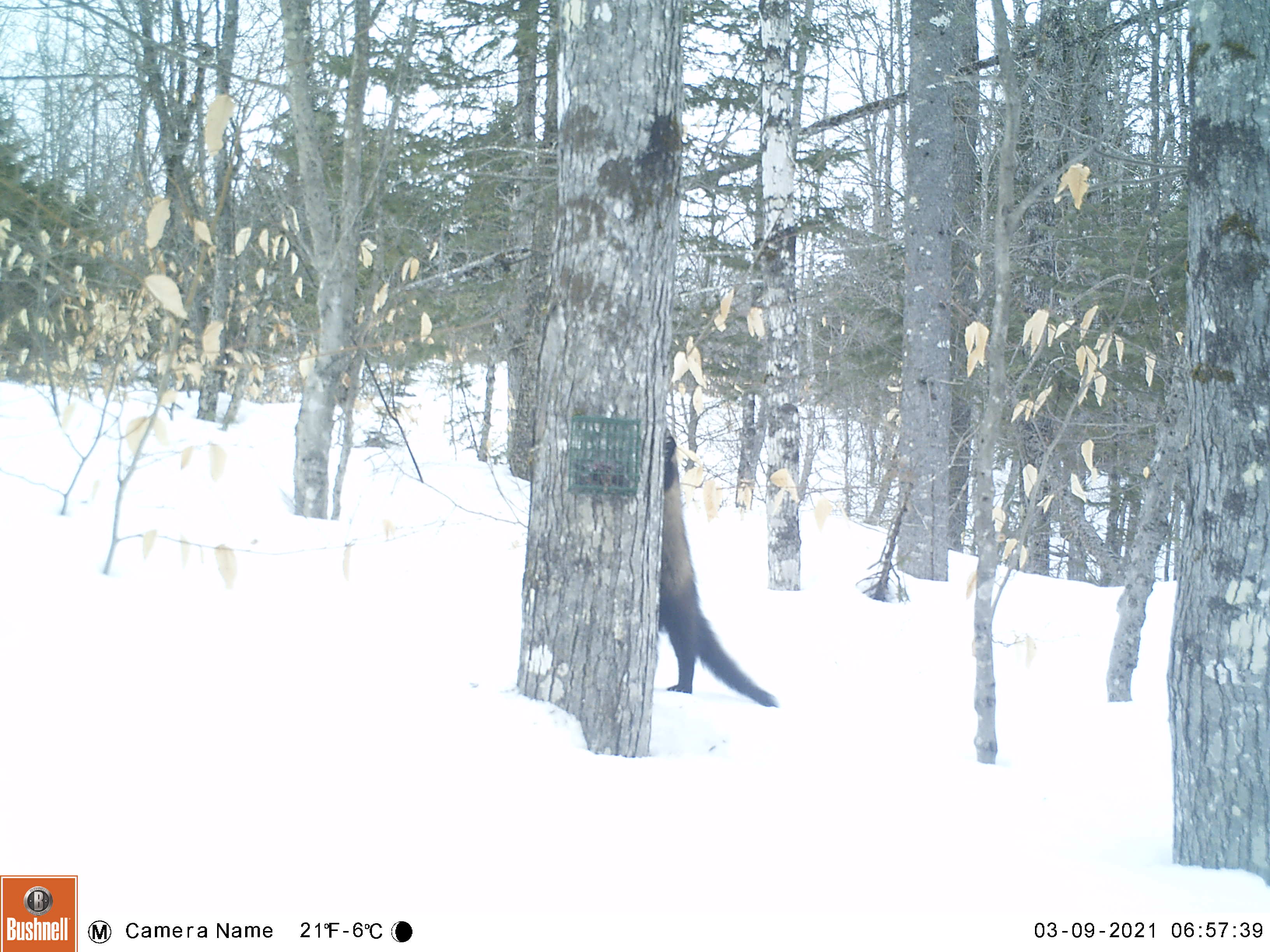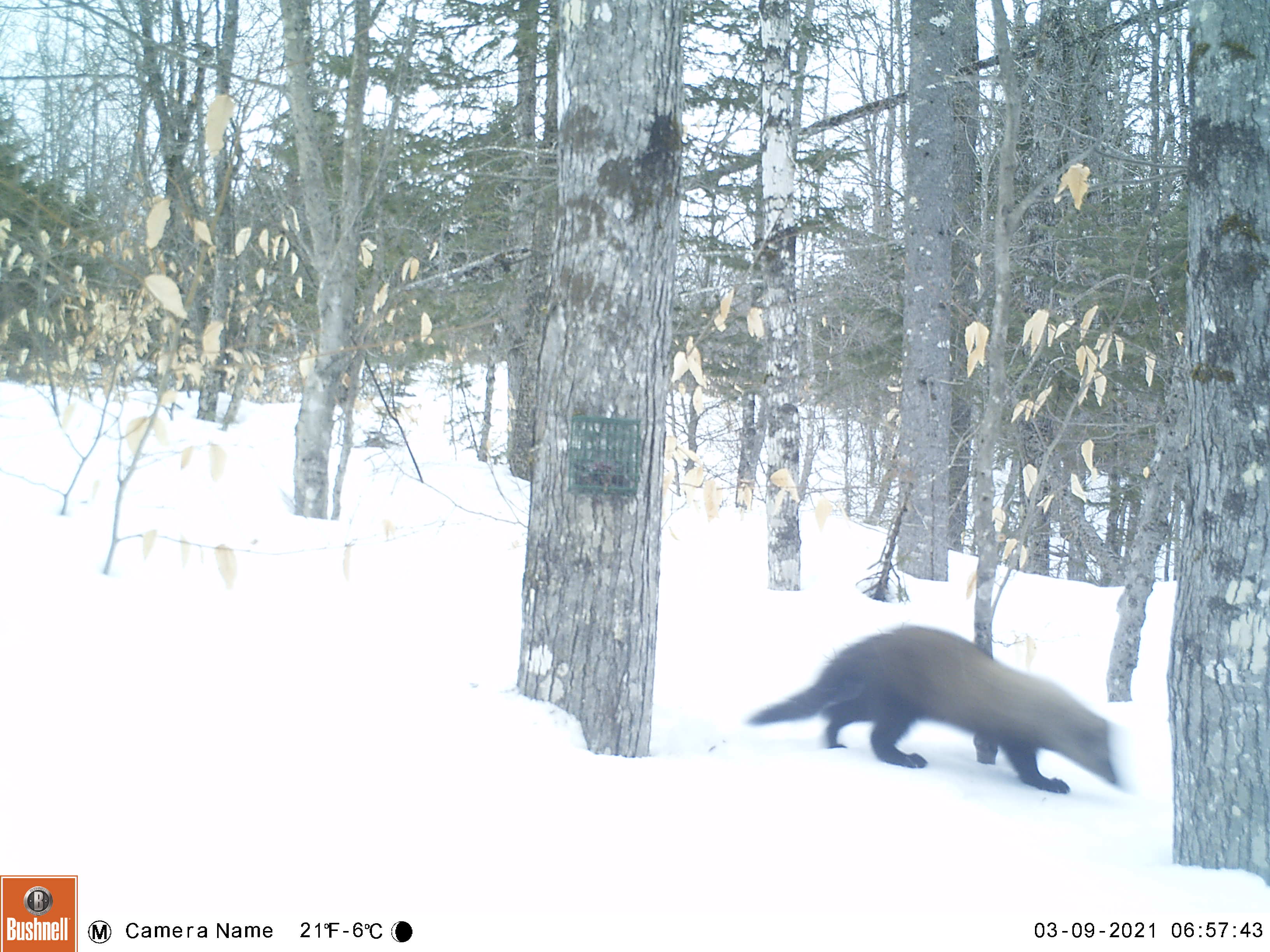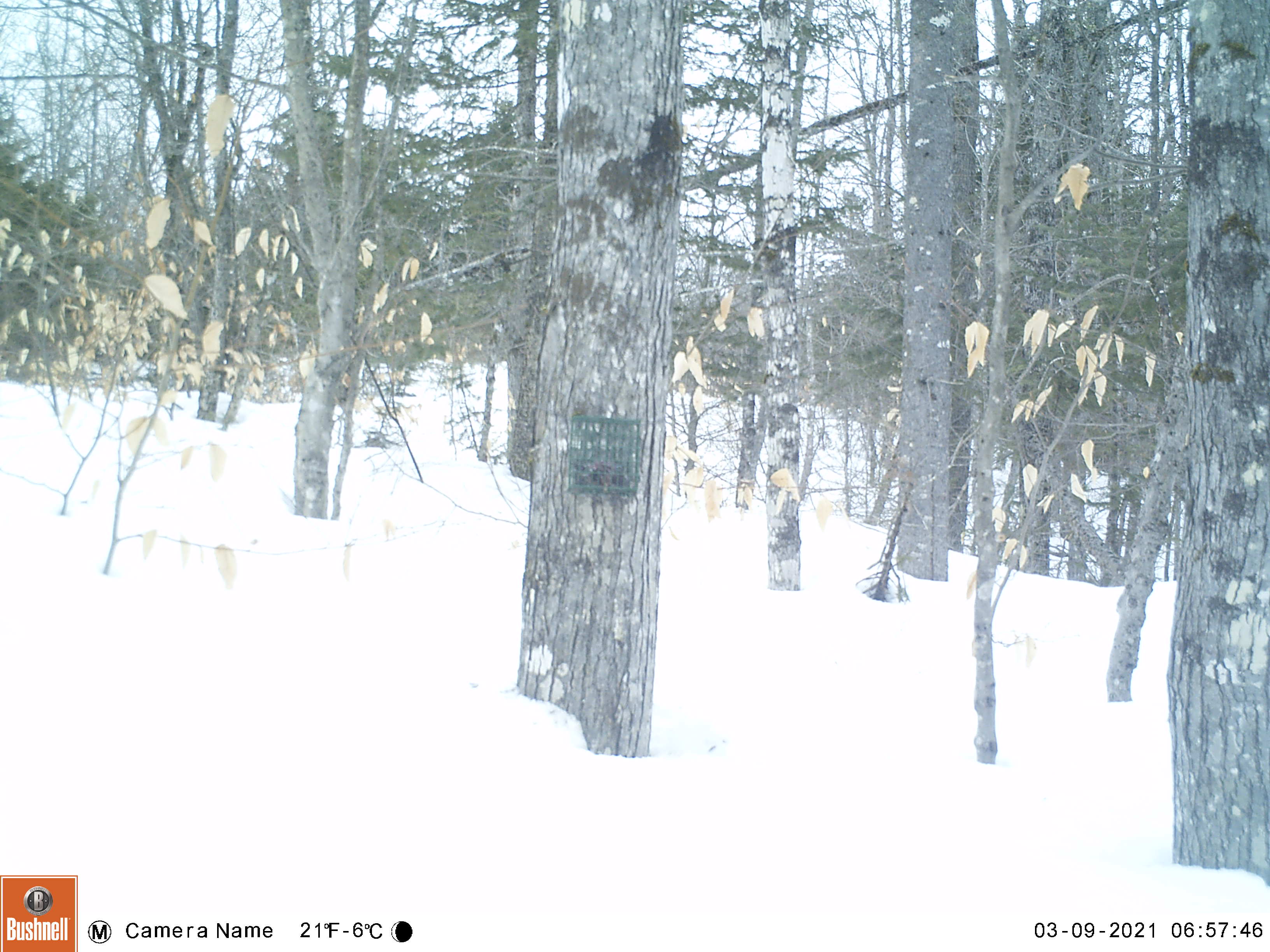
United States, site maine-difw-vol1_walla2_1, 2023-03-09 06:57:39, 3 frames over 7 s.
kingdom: Animalia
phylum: Chordata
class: Mammalia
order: Carnivora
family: Mustelidae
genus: Pekania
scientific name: Pekania pennanti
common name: fisher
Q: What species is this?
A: Fisher (Pekania pennanti).